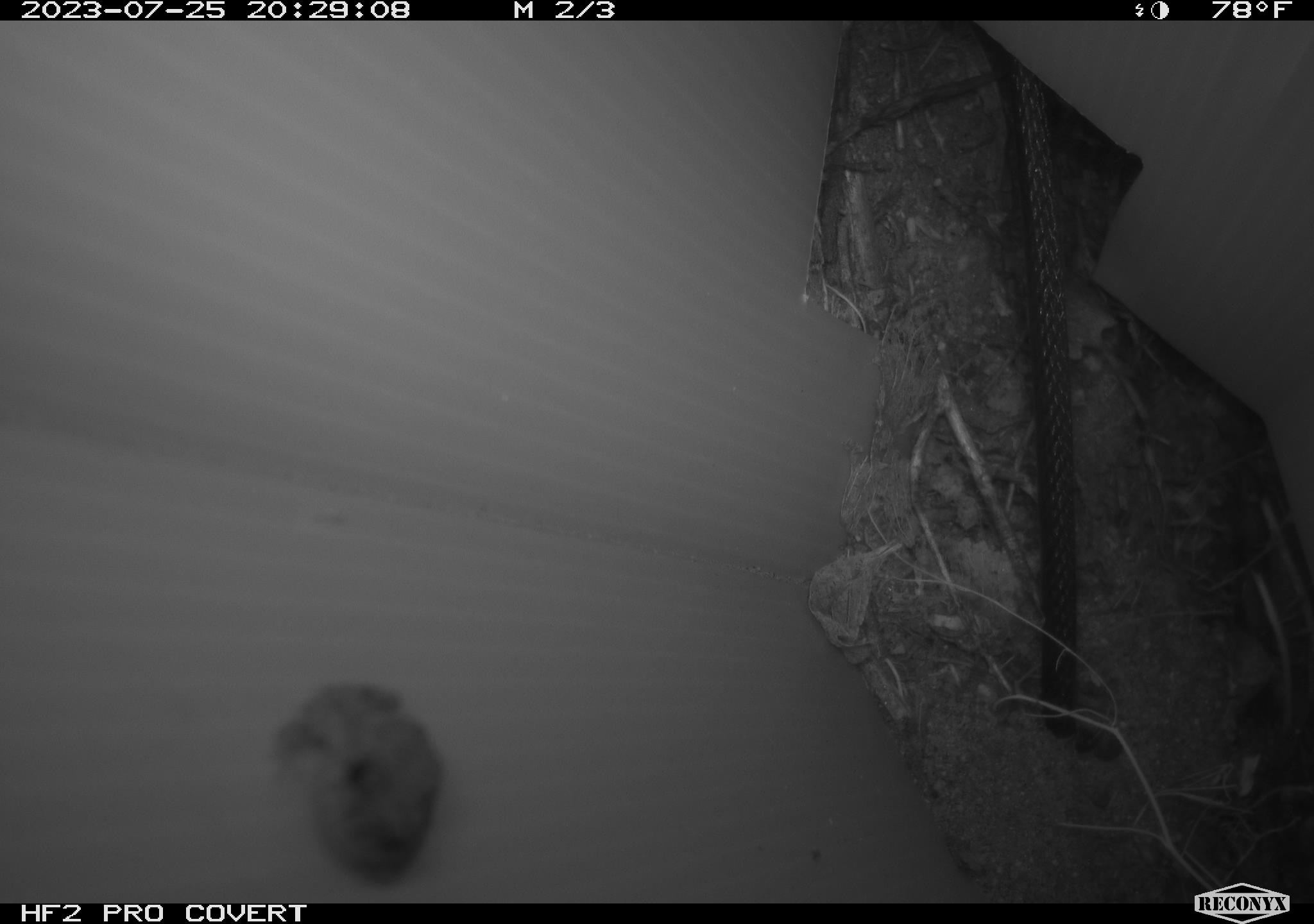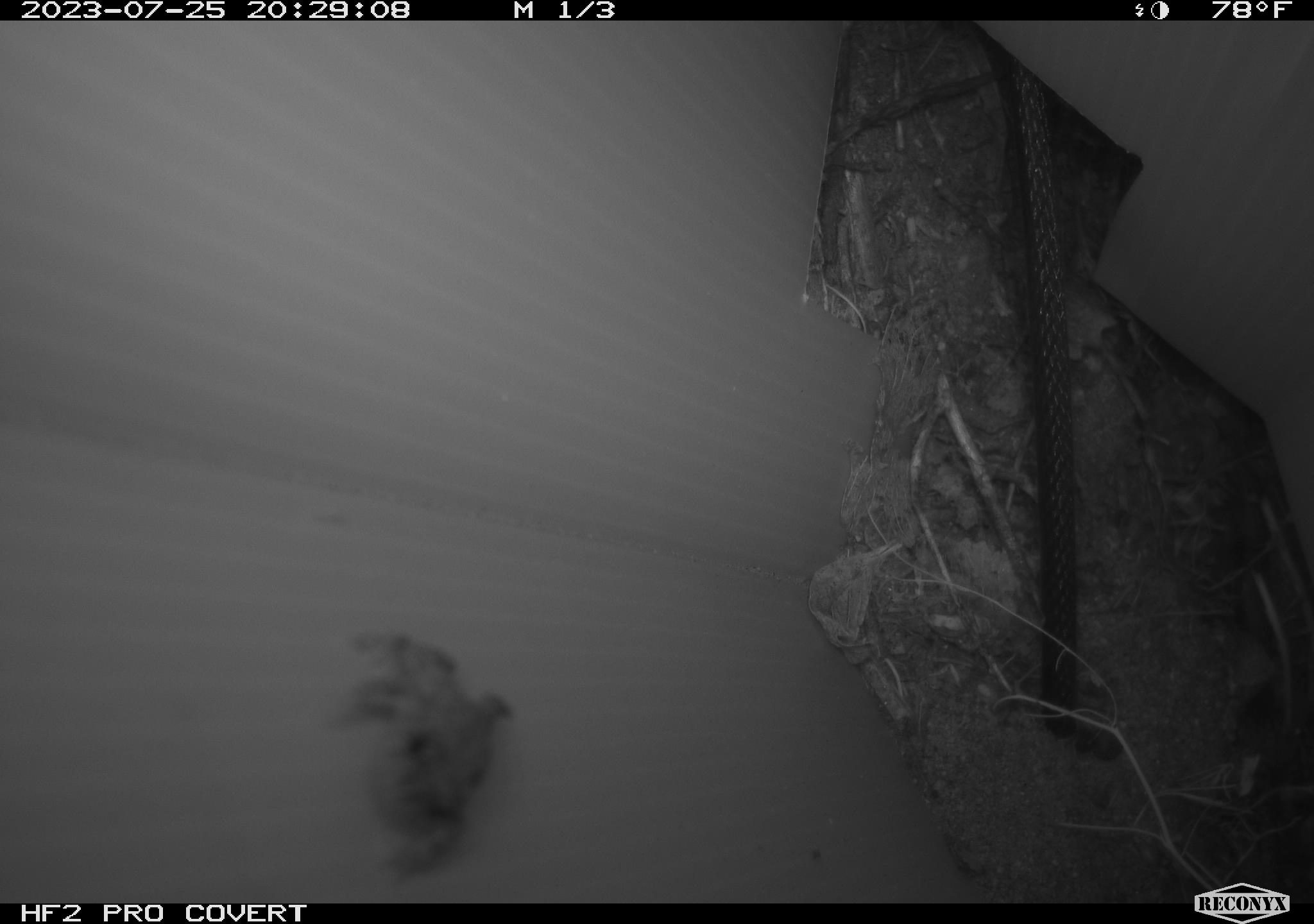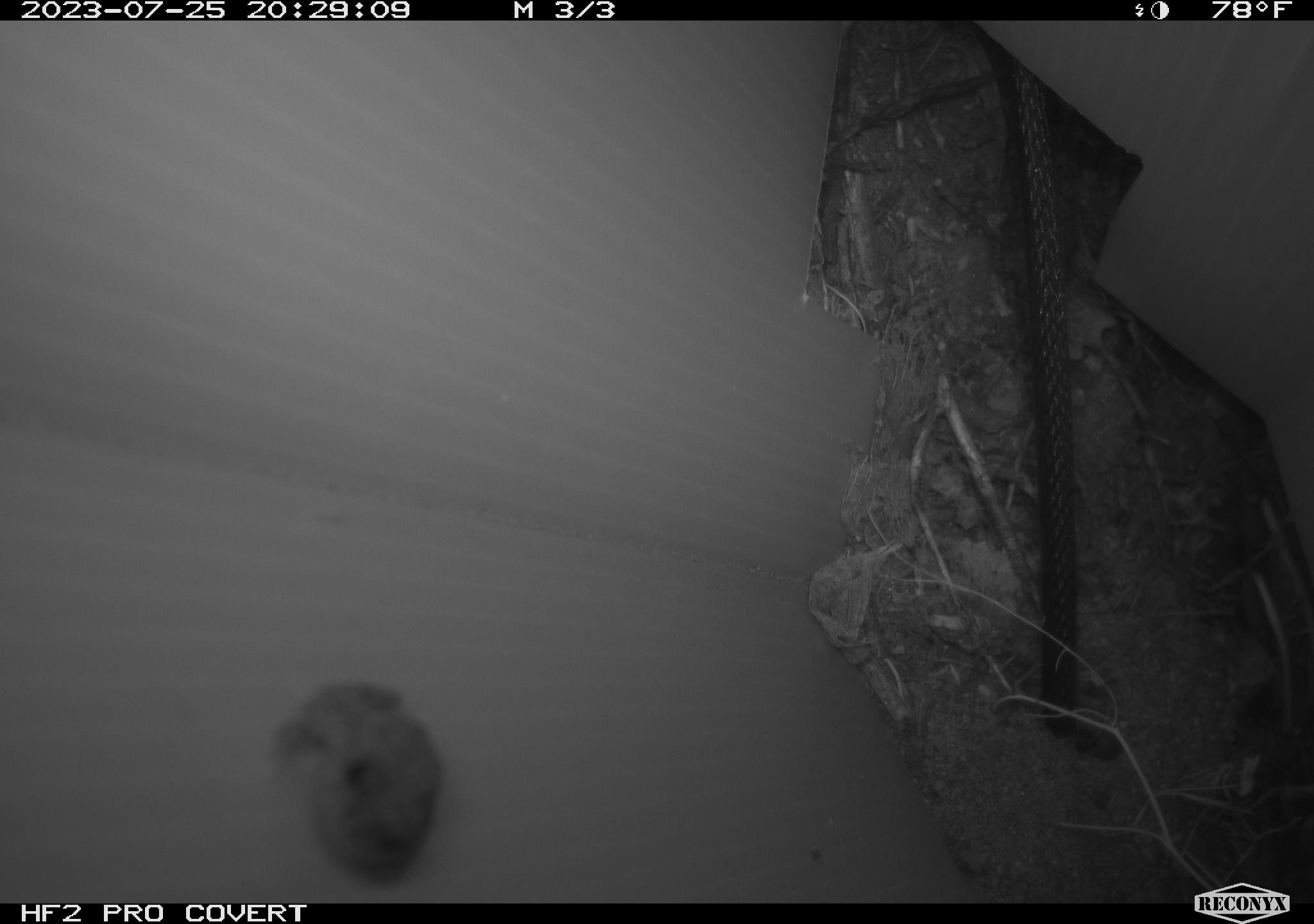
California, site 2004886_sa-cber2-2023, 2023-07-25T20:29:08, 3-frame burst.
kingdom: Animalia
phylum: Chordata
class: Amphibia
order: Anura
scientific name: Anura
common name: frogs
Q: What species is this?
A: Frogs (Anura).